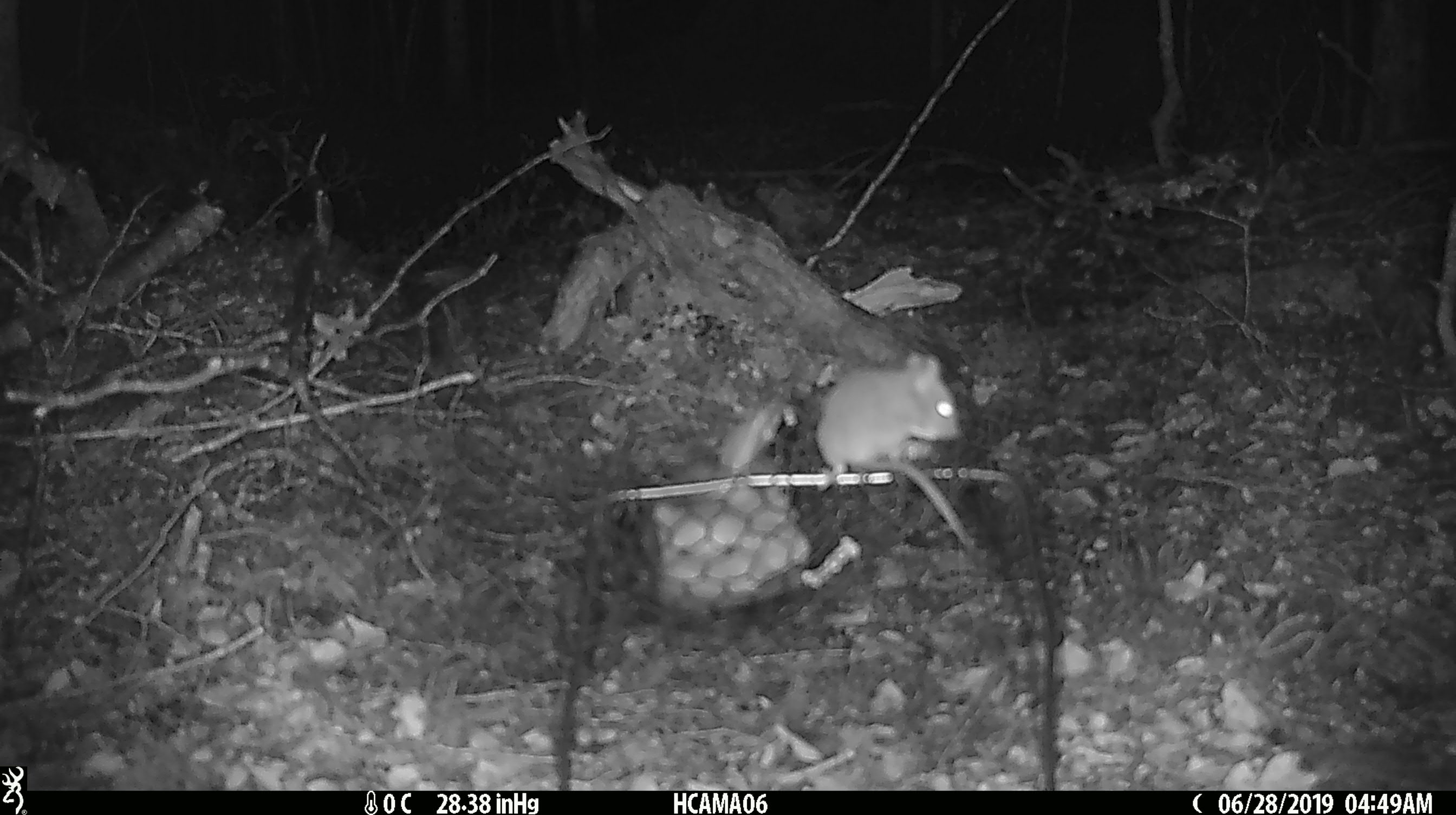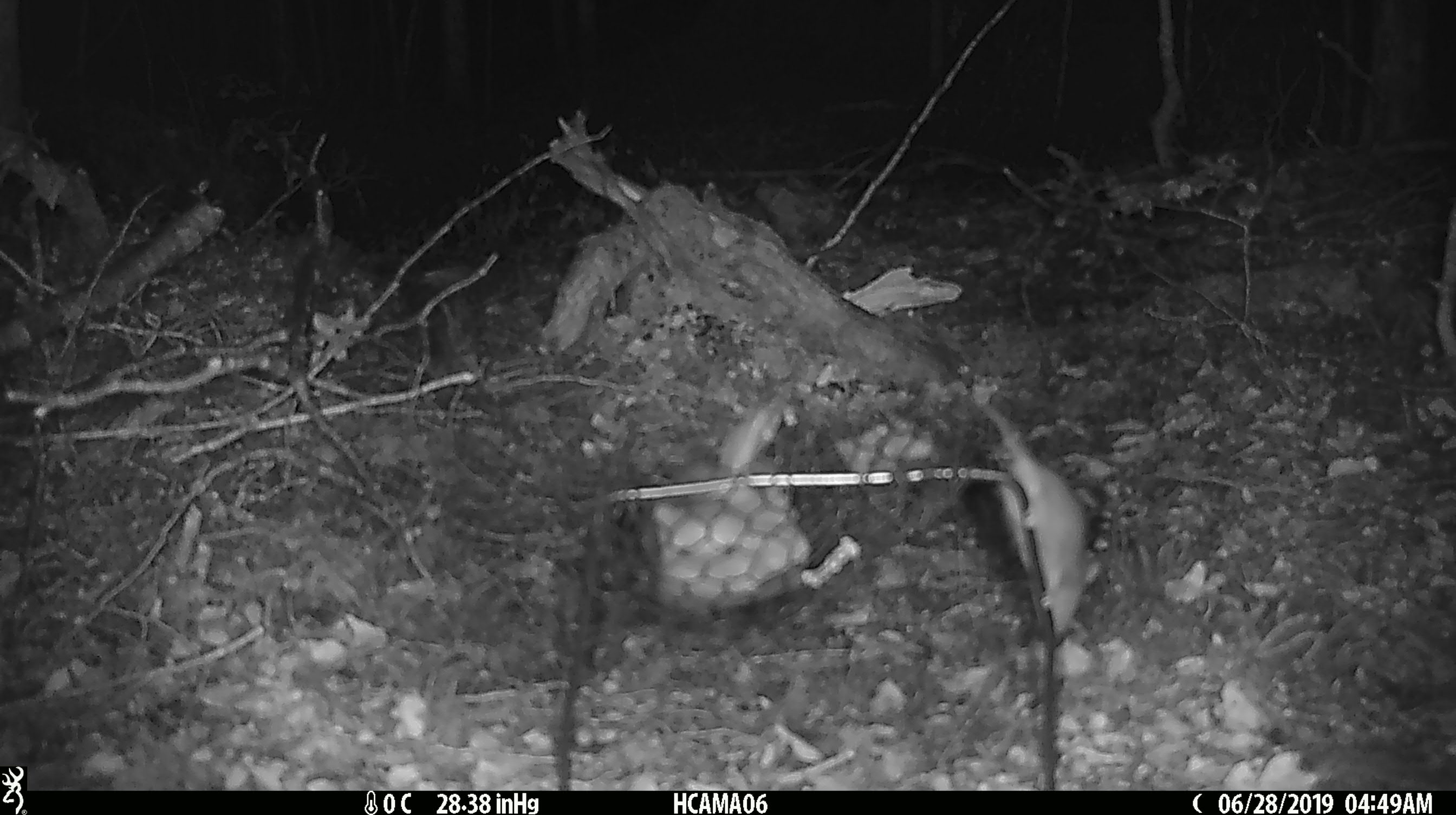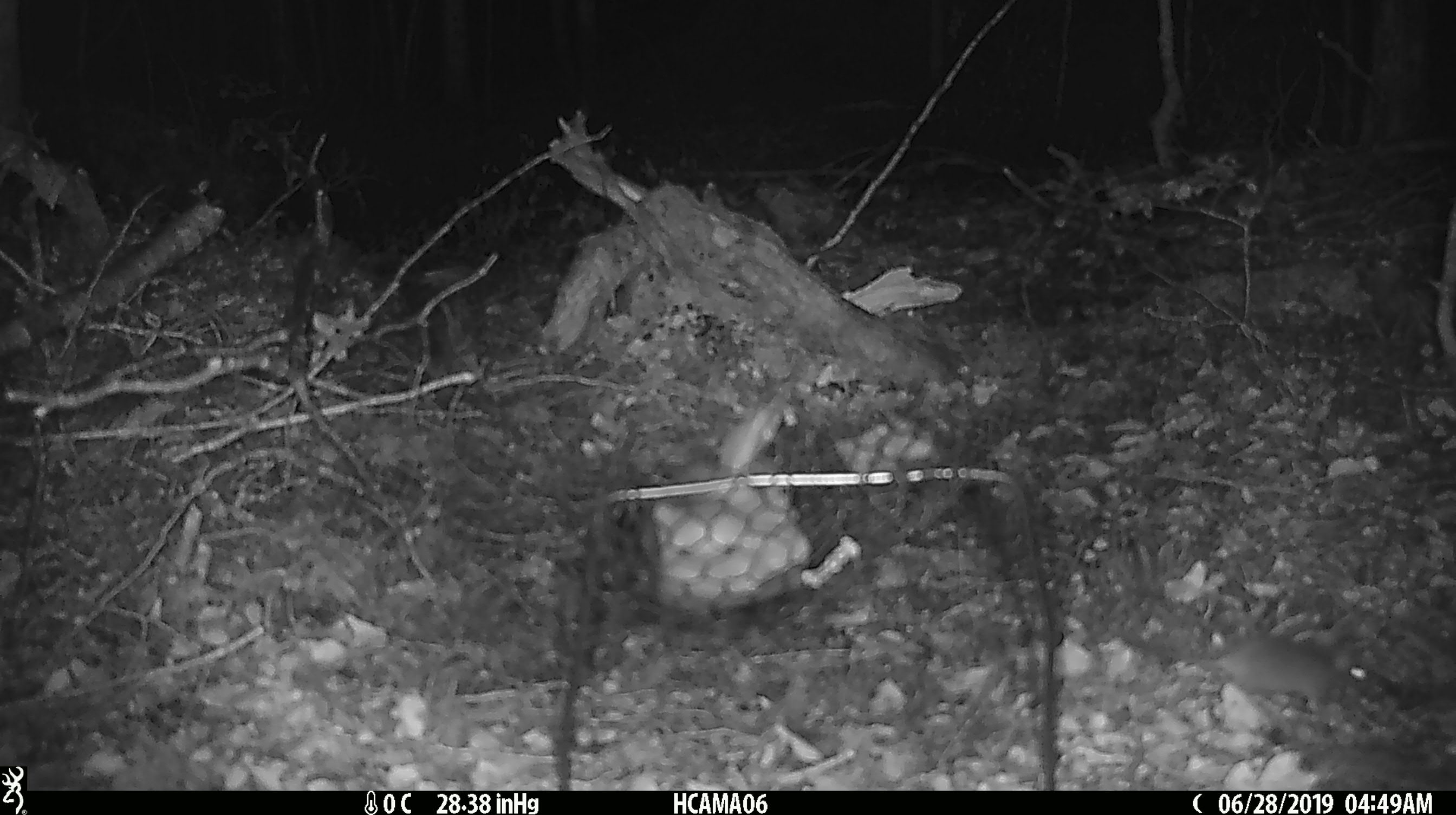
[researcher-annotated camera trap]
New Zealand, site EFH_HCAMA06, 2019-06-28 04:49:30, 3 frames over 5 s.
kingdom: Animalia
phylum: Chordata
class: Mammalia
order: Rodentia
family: Muridae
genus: Mus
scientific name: Mus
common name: mouse